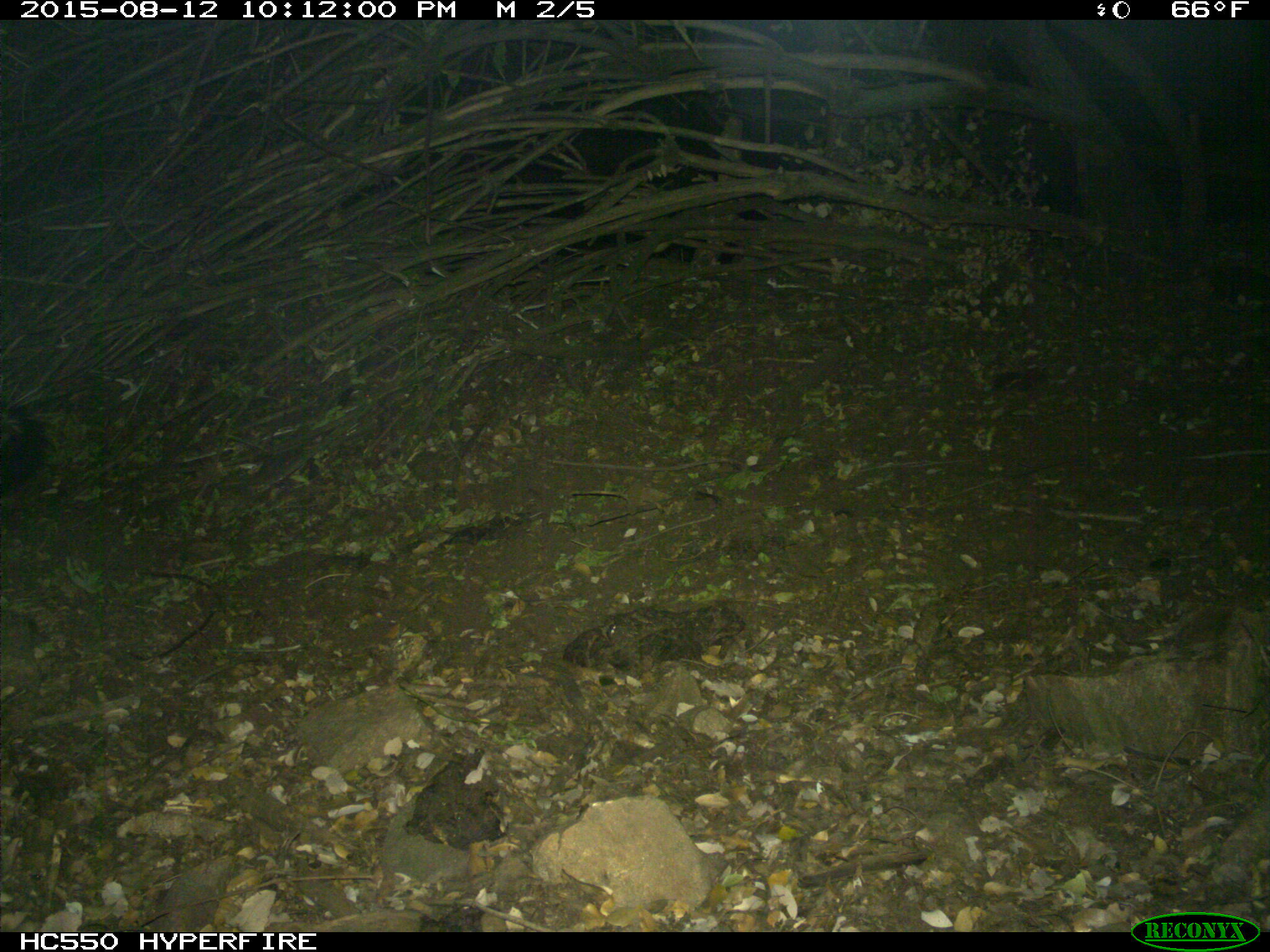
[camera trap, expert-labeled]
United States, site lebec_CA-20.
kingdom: Animalia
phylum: Chordata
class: Mammalia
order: Carnivora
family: Mephitidae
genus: Mephitis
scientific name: Mephitis mephitis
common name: striped skunk